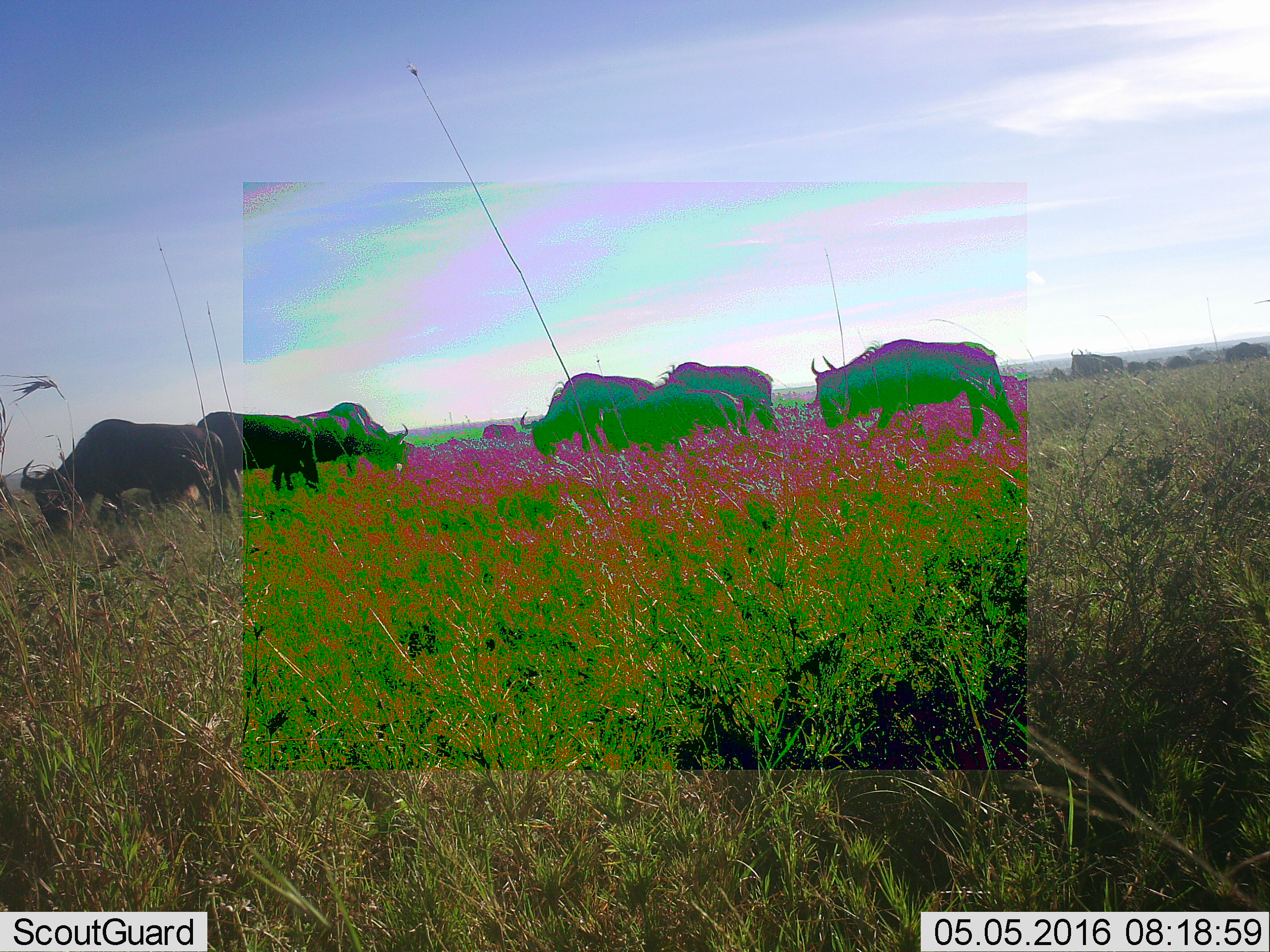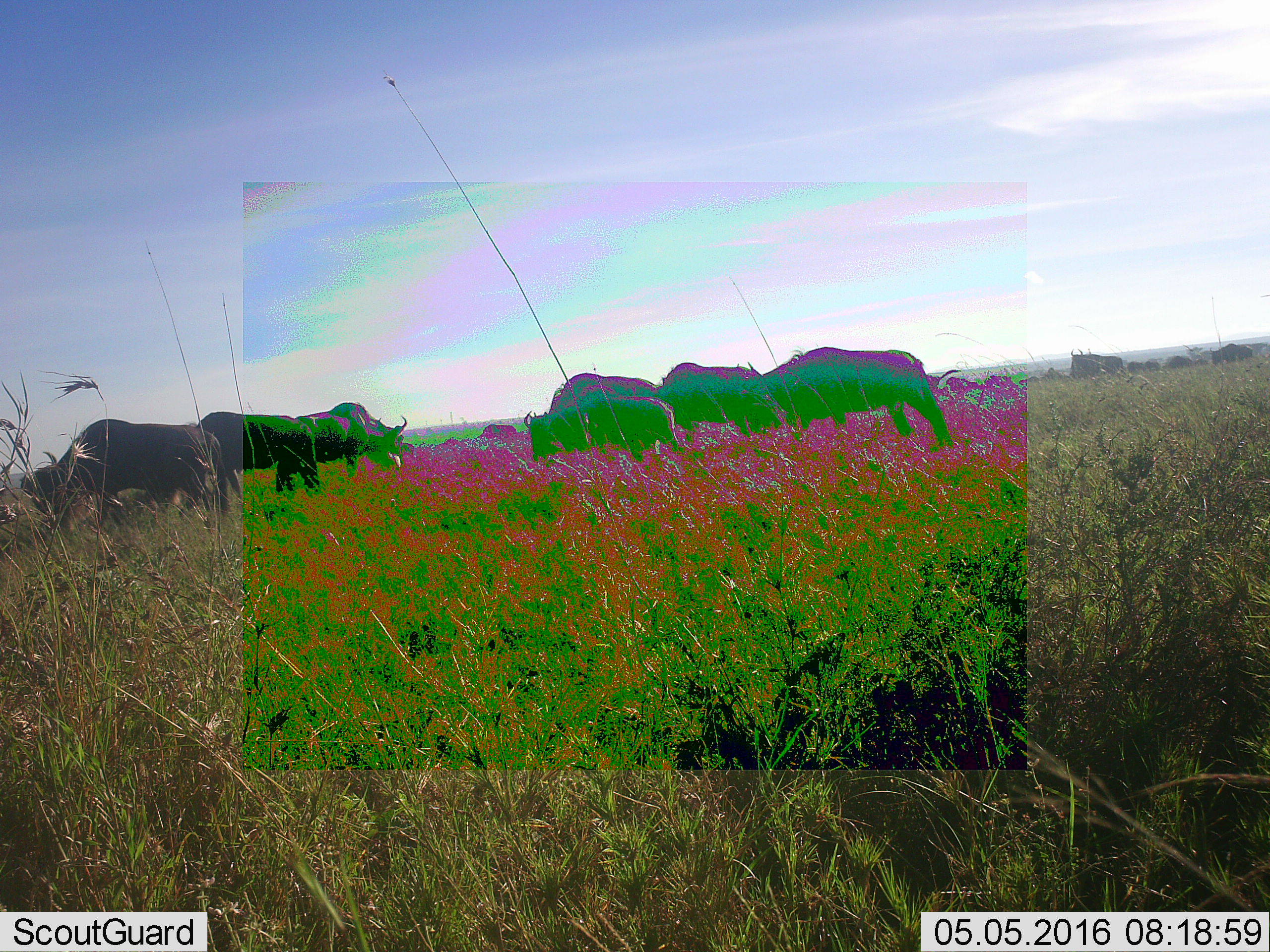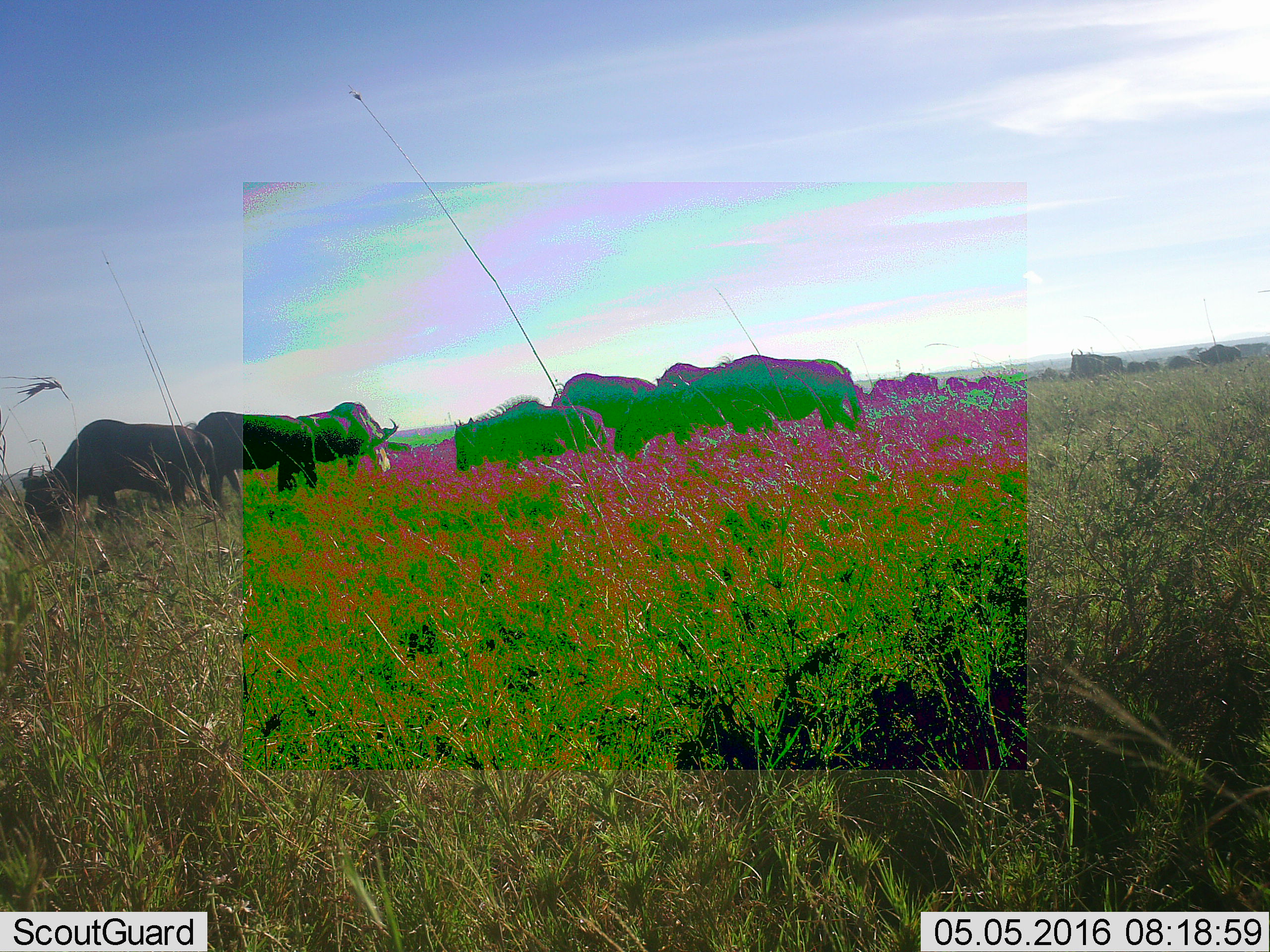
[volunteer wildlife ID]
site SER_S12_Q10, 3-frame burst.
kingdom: Animalia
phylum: Chordata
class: Mammalia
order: Artiodactyla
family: Bovidae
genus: Connochaetes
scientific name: Connochaetes taurinus taurinus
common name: blue wildebeest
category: wildebeestblue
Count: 11-50.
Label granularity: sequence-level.